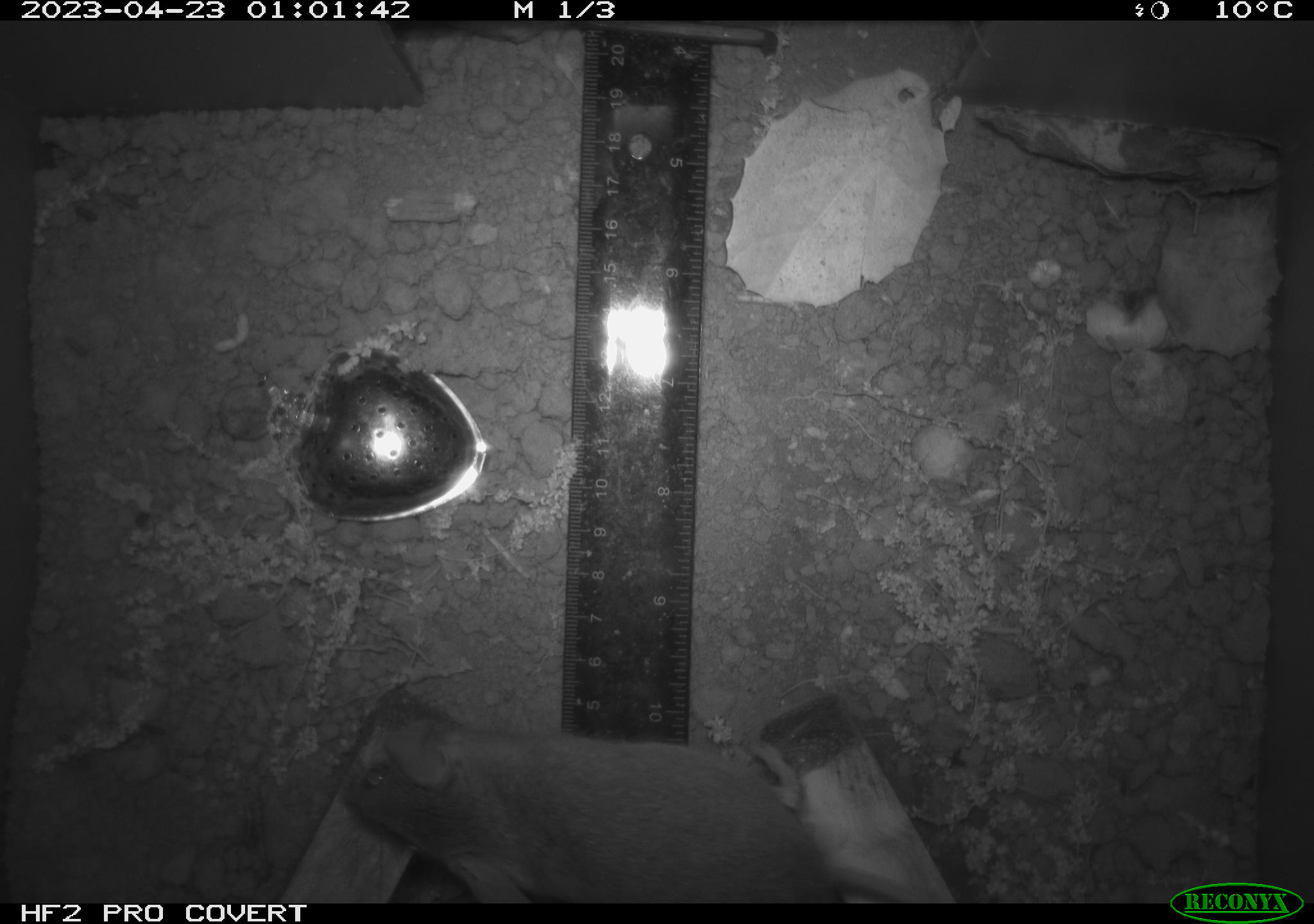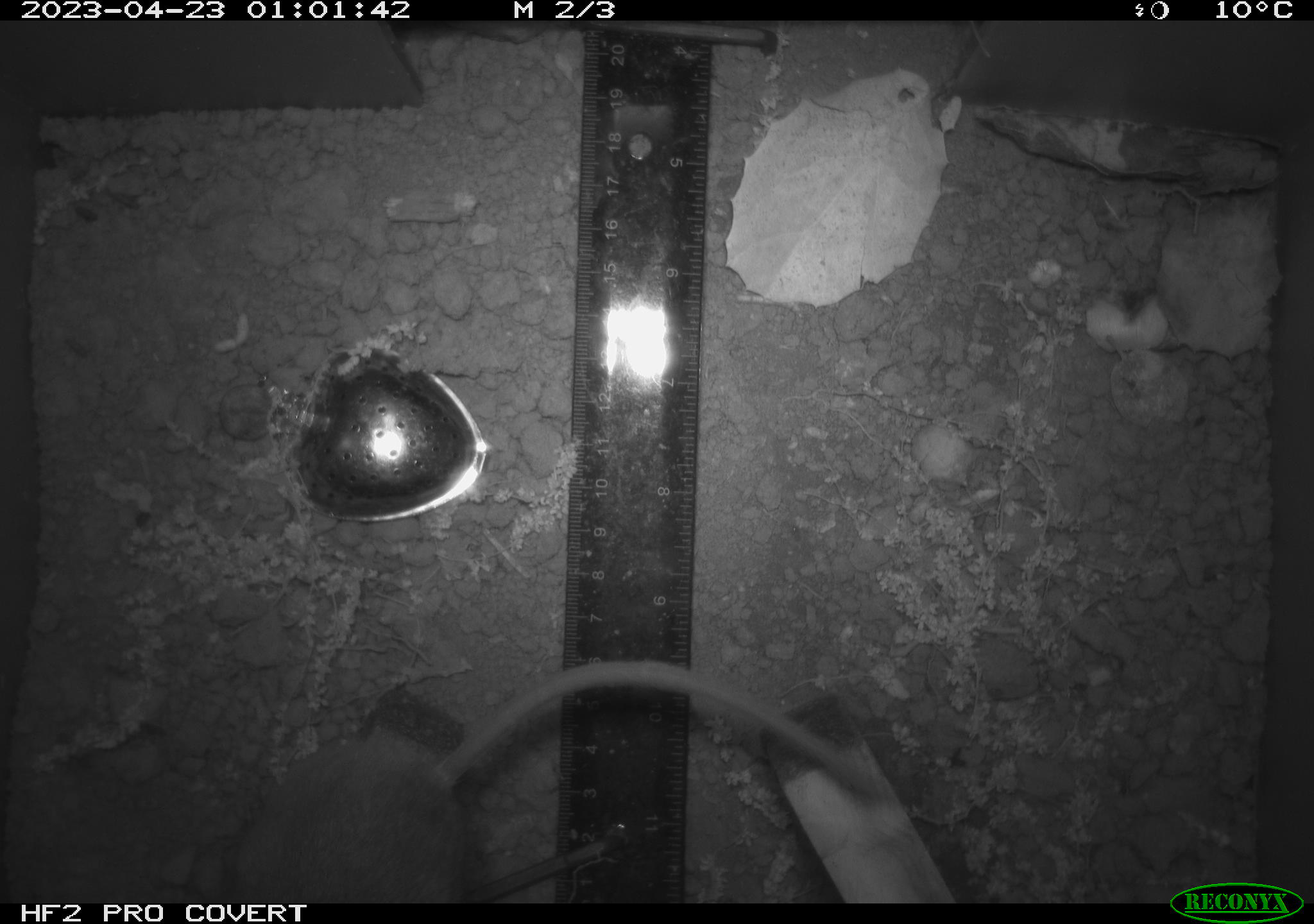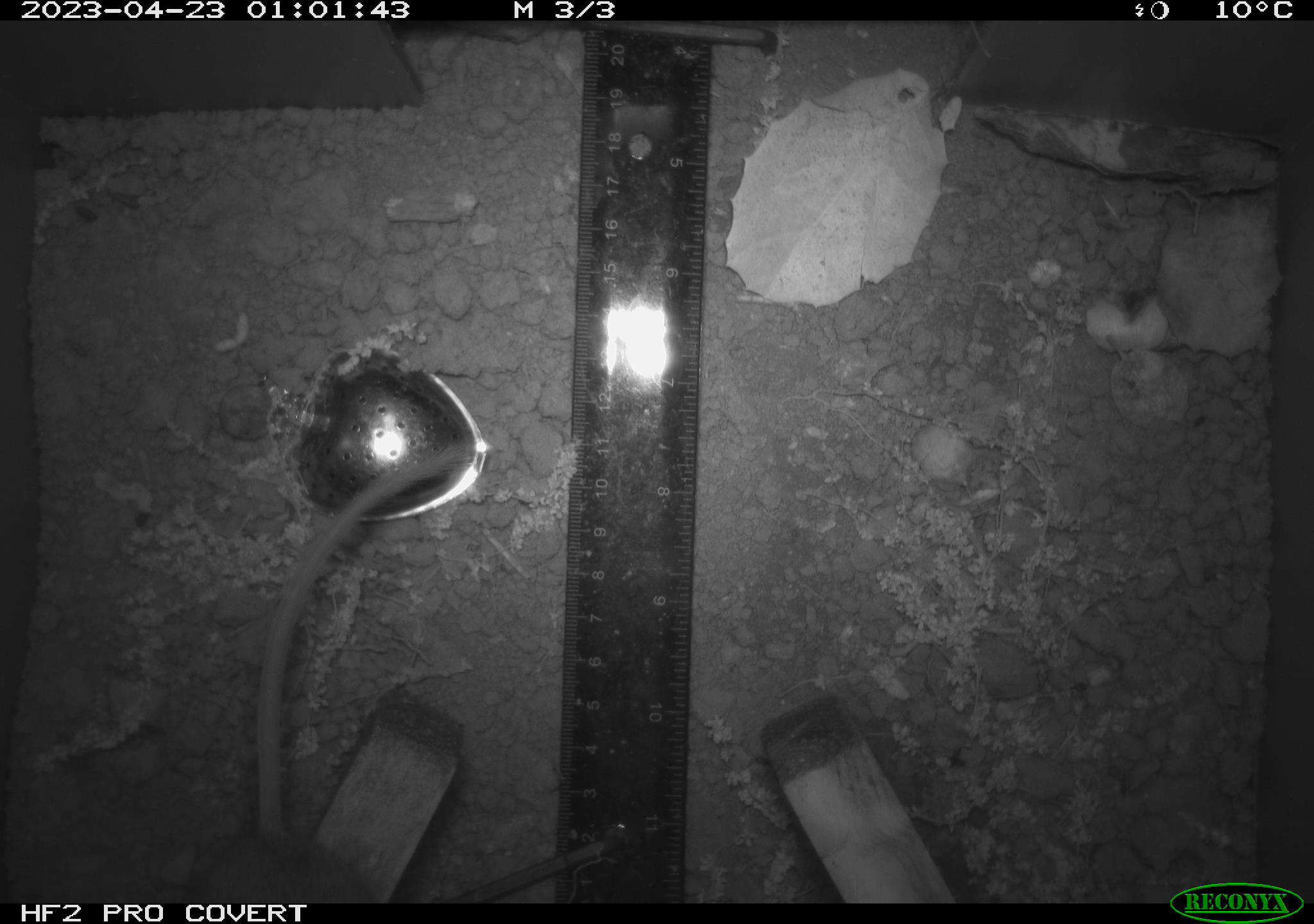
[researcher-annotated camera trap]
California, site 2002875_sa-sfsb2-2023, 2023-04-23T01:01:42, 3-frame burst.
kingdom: Animalia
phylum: Chordata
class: Mammalia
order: Rodentia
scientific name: Rodentia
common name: mouse species